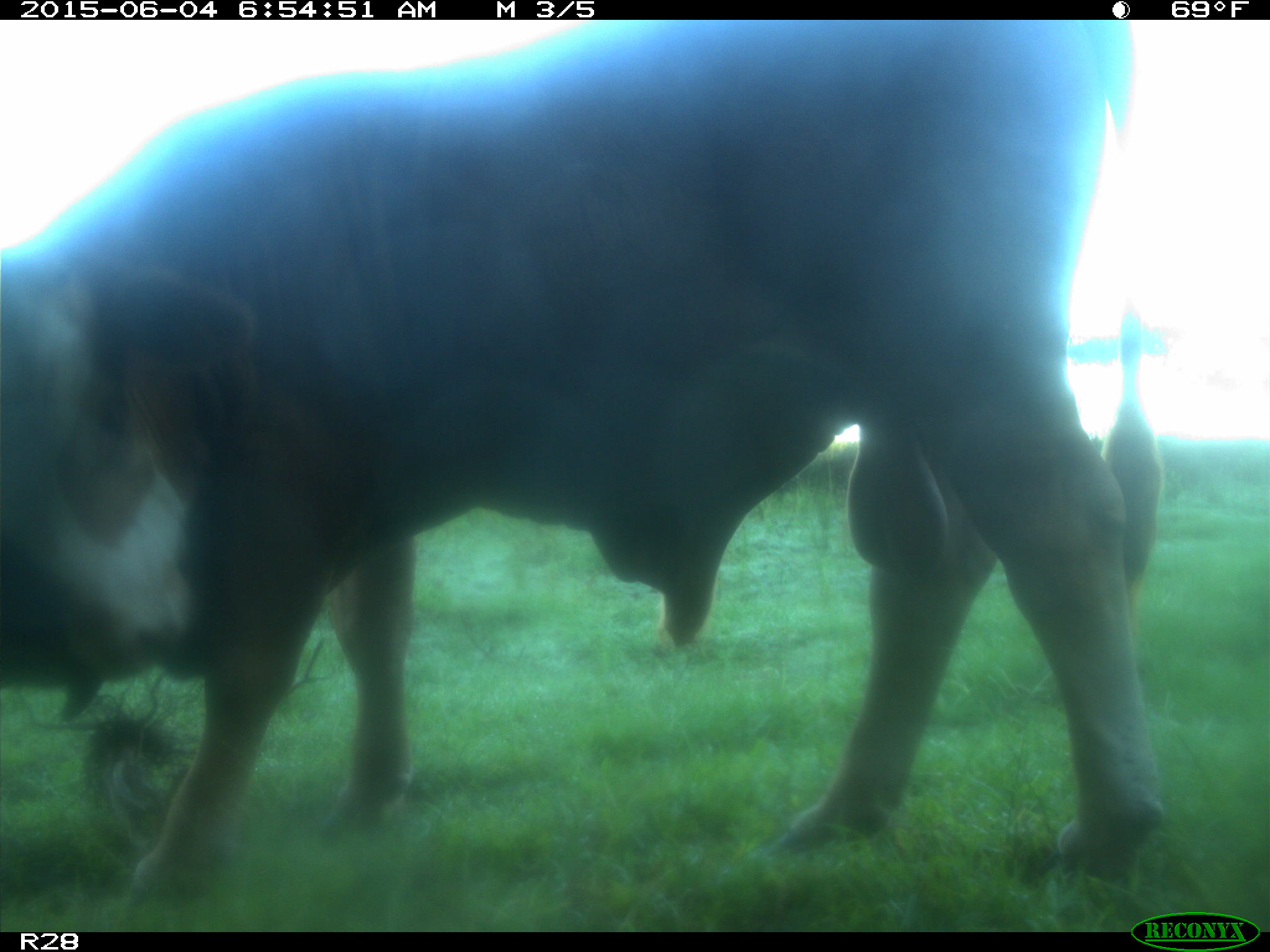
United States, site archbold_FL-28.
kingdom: Animalia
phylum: Chordata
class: Mammalia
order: Artiodactyla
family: Bovidae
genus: Bos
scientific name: Bos taurus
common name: domestic cow